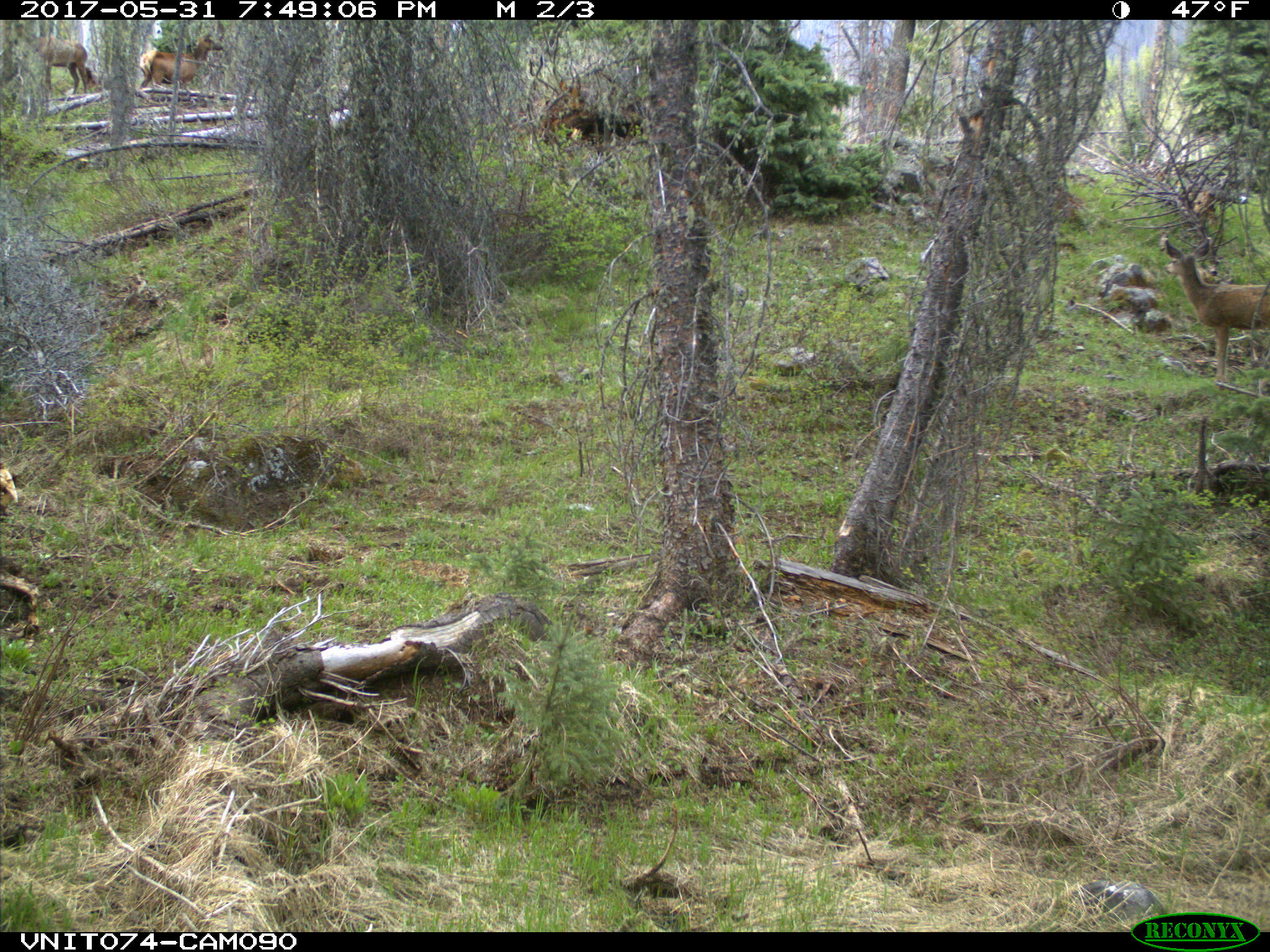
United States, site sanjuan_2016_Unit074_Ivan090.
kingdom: Animalia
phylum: Chordata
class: Mammalia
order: Artiodactyla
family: Cervidae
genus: Odocoileus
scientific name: Odocoileus hemionus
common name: mule deer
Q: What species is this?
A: Odocoileus hemionus (mule deer).